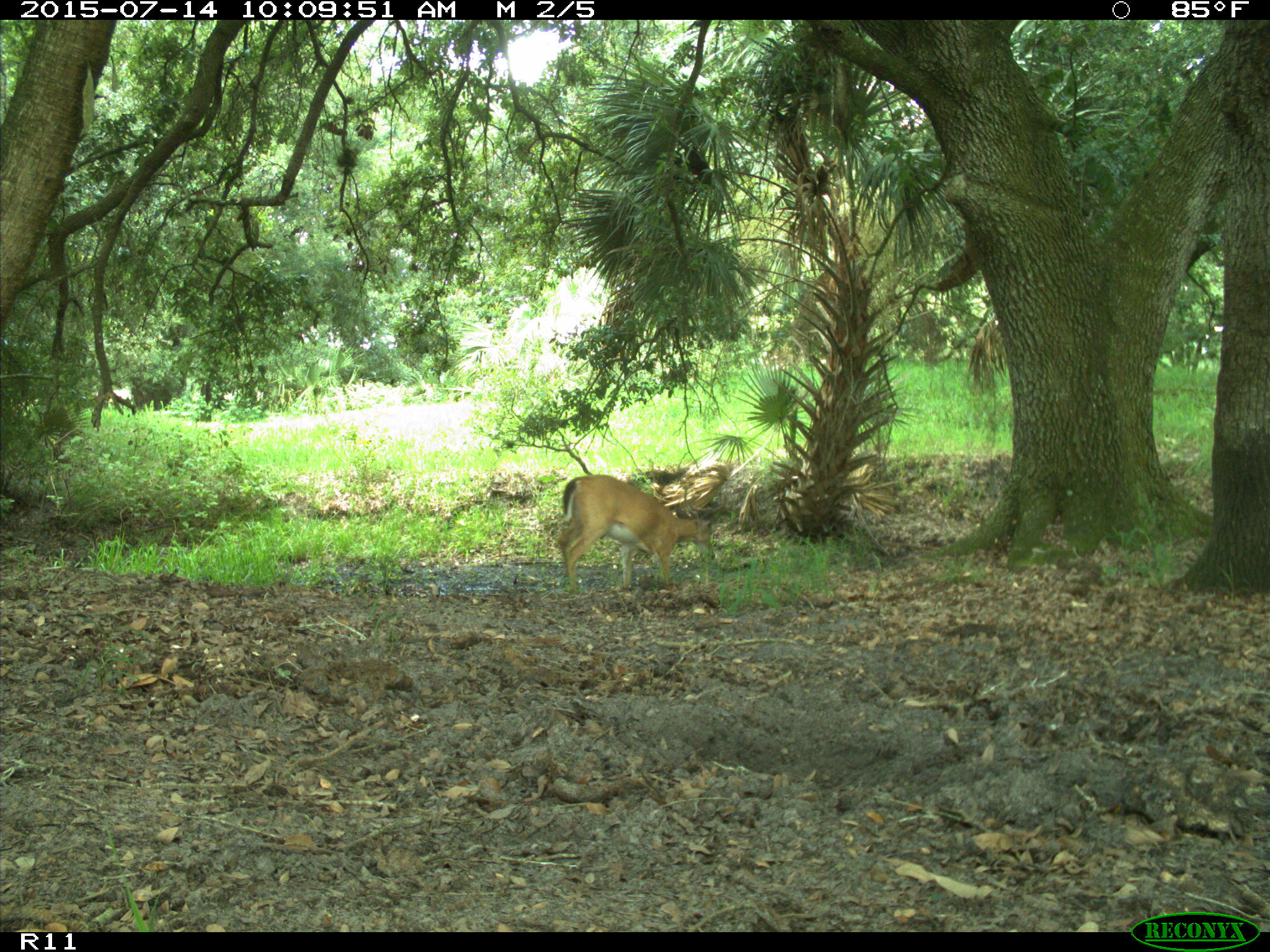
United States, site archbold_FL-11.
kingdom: Animalia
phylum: Chordata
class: Mammalia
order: Artiodactyla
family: Cervidae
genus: Odocoileus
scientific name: Odocoileus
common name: deer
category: unidentified deer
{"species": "unidentified deer (deer) (Odocoileus)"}